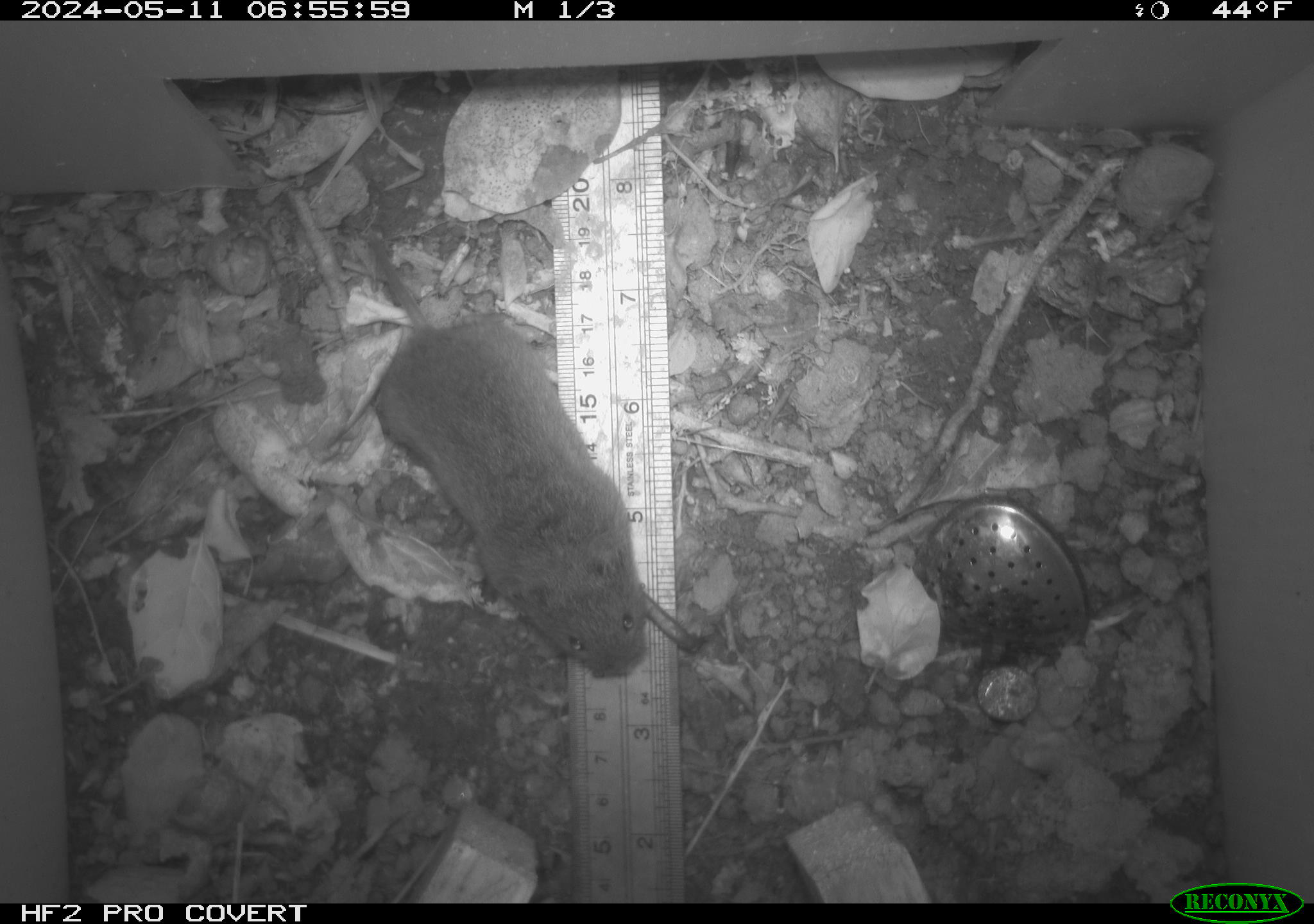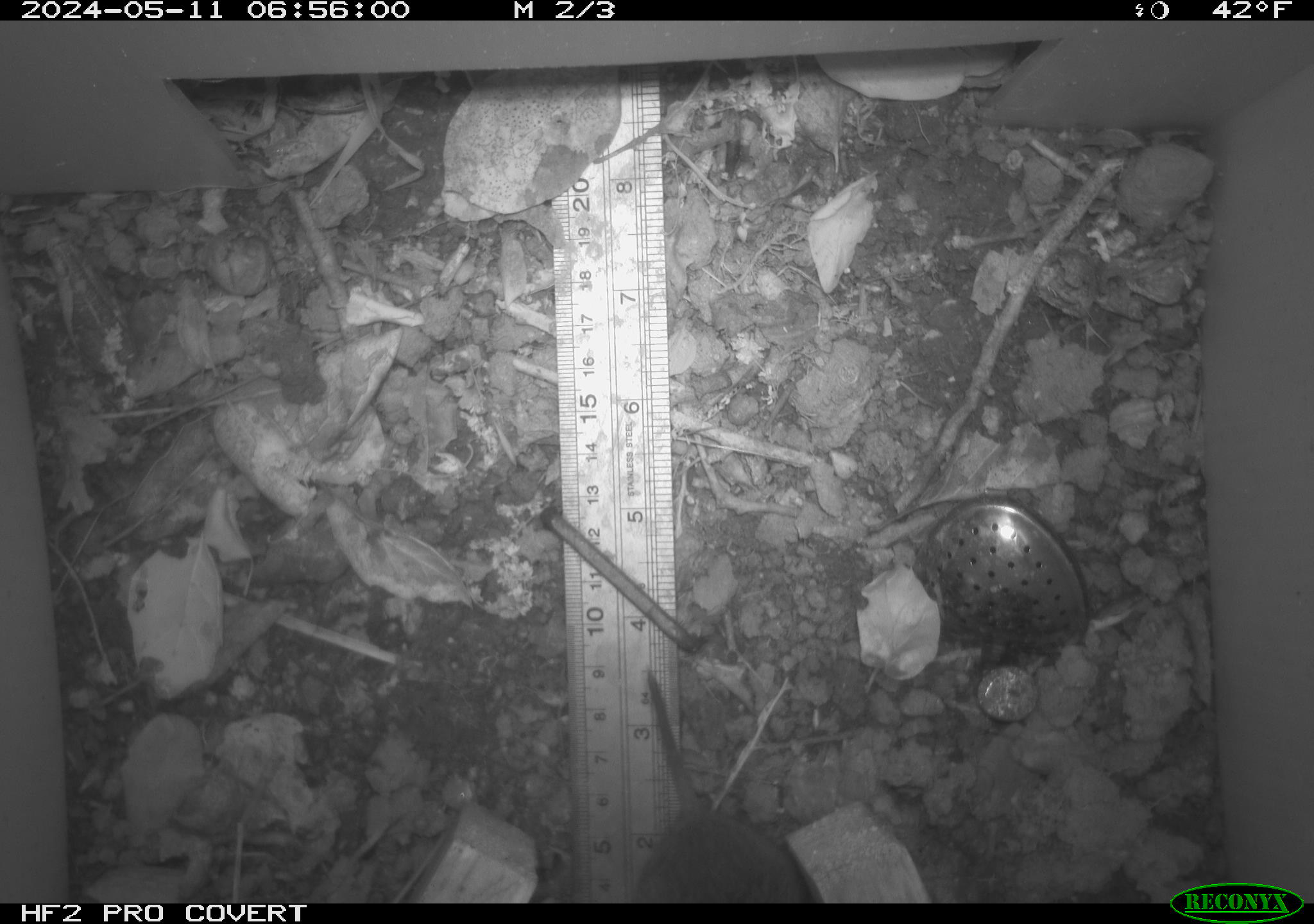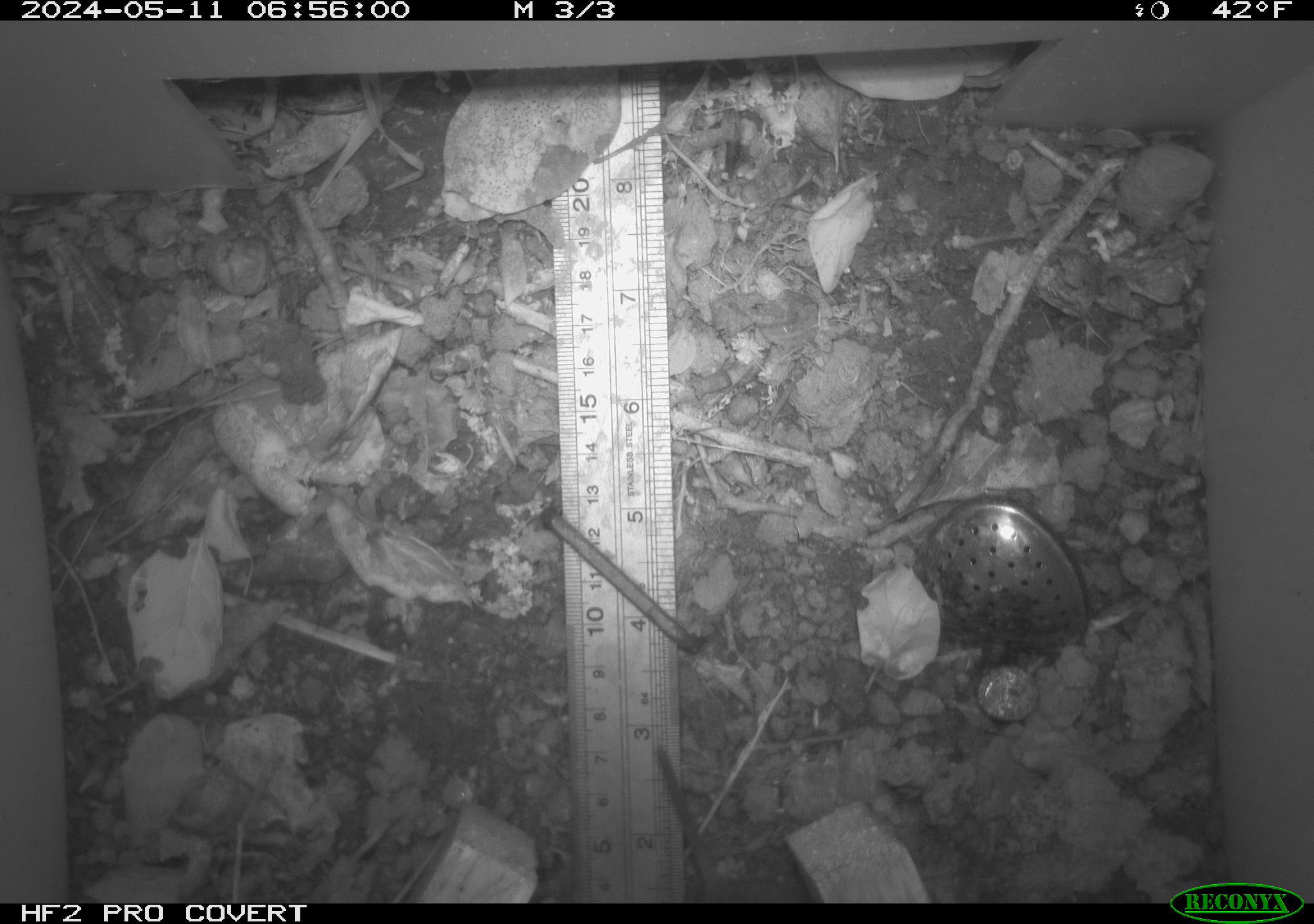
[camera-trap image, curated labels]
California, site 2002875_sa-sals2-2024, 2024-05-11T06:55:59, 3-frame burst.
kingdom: Animalia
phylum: Chordata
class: Mammalia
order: Rodentia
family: Cricetidae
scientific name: Arvicolinae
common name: voles, lemmings, and muskrats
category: arvicolinae subfamily